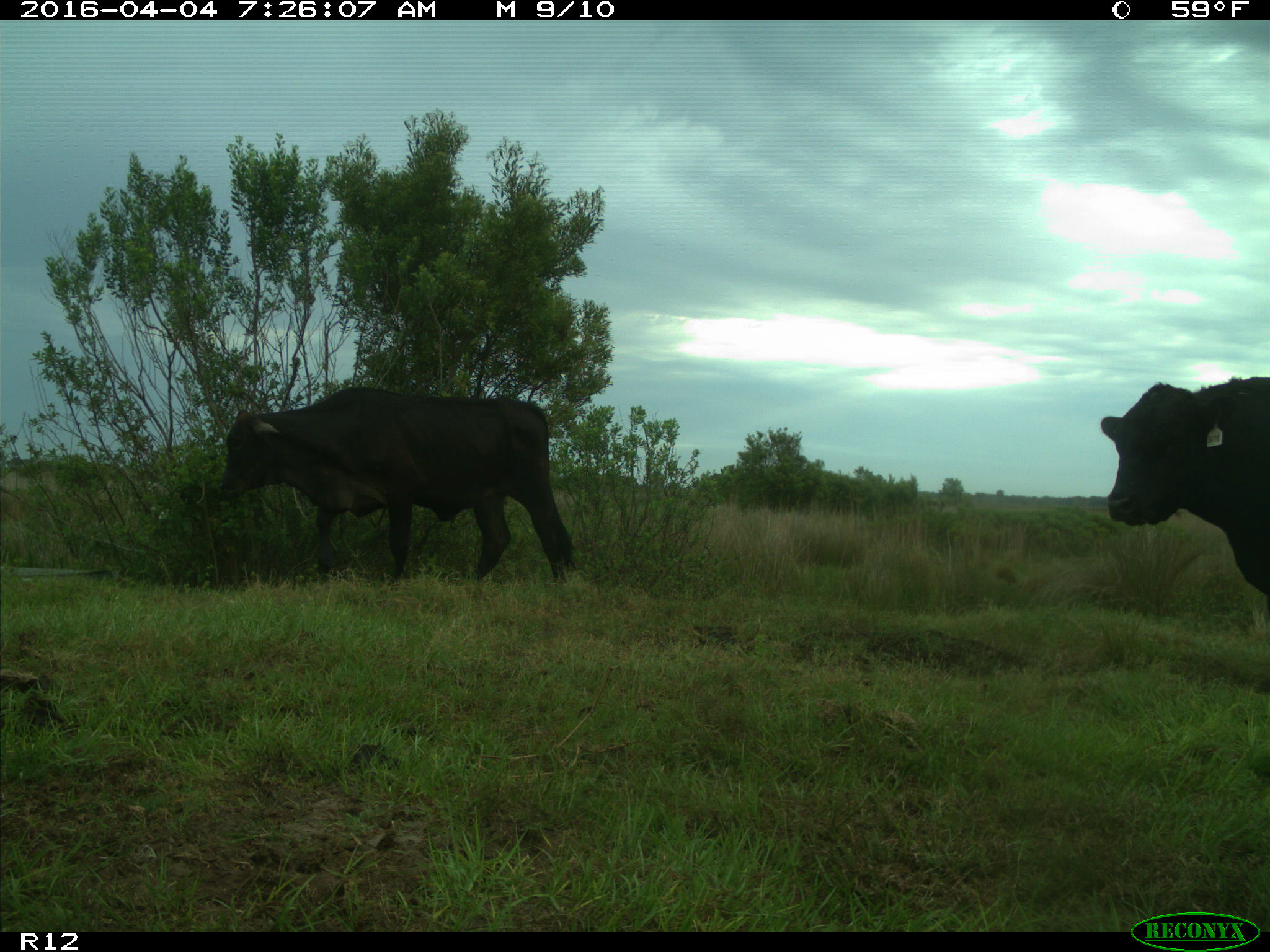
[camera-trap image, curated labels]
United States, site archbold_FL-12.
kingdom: Animalia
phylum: Chordata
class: Mammalia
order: Artiodactyla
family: Bovidae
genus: Bos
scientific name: Bos taurus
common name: domestic cow